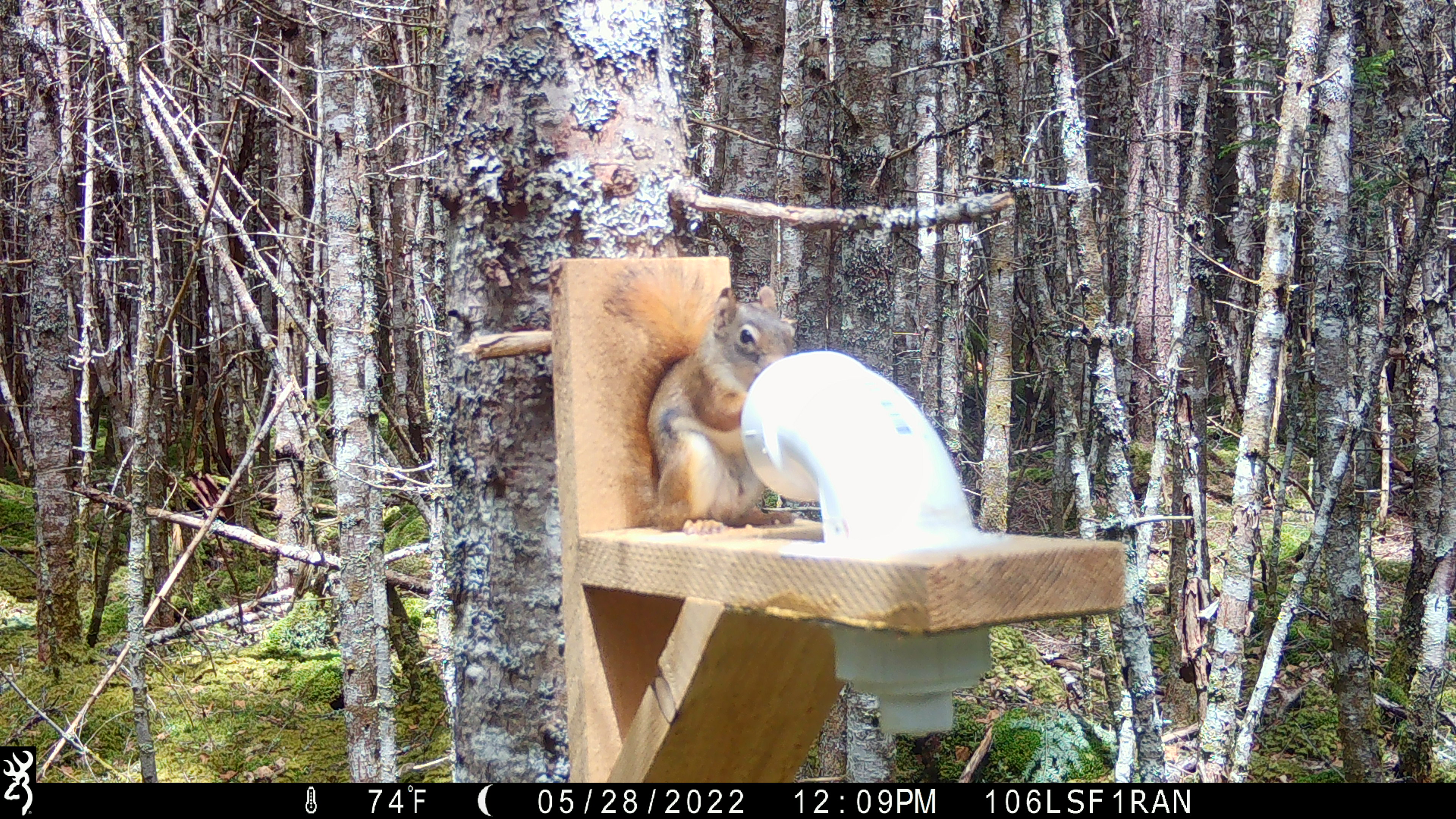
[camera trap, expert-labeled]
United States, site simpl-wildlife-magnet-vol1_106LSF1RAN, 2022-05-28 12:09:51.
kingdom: Animalia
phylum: Chordata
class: Mammalia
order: Rodentia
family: Sciuridae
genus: Tamiasciurus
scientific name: Tamiasciurus hudsonicus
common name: red squirrel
Red squirrel (Tamiasciurus hudsonicus).